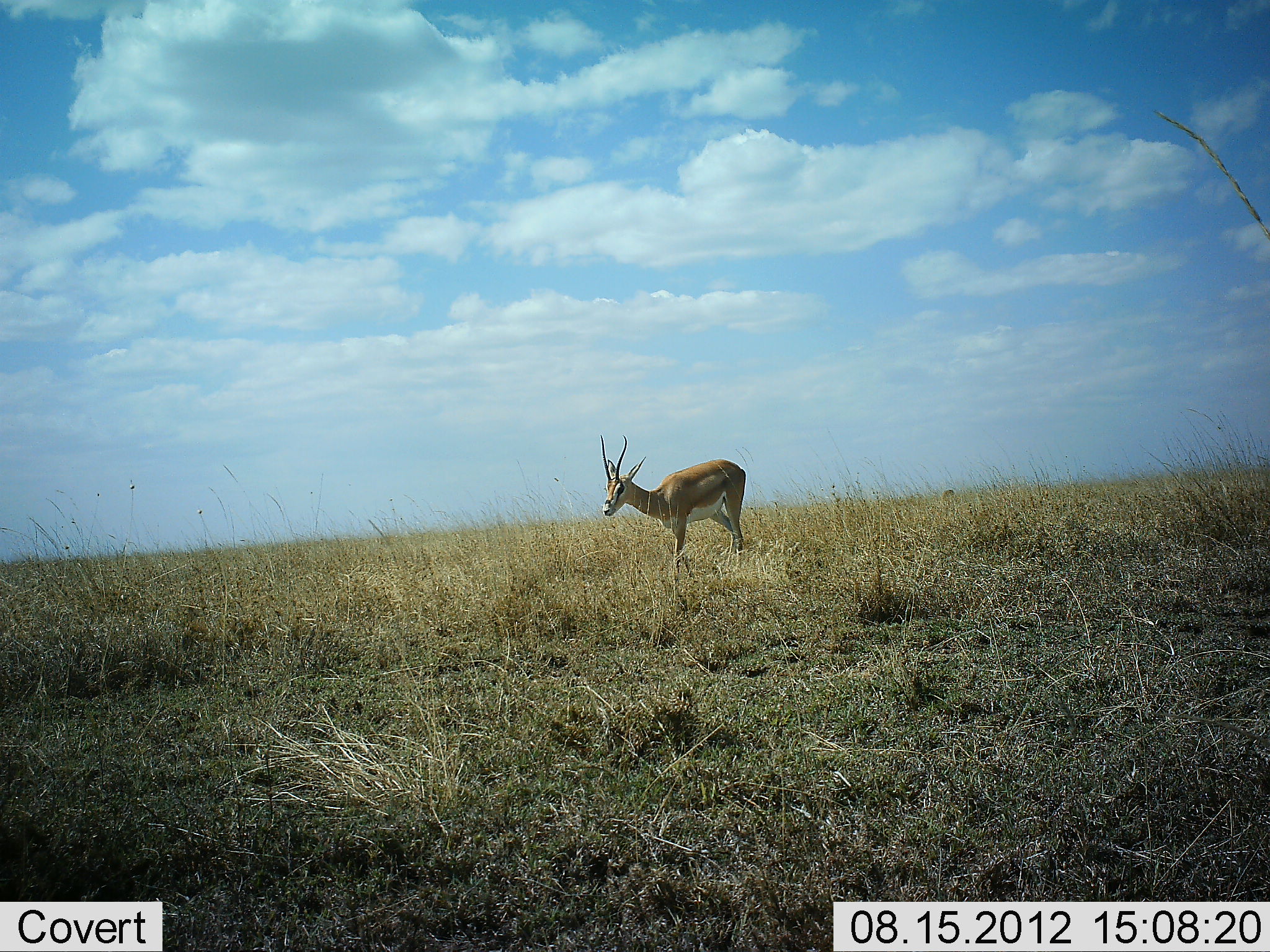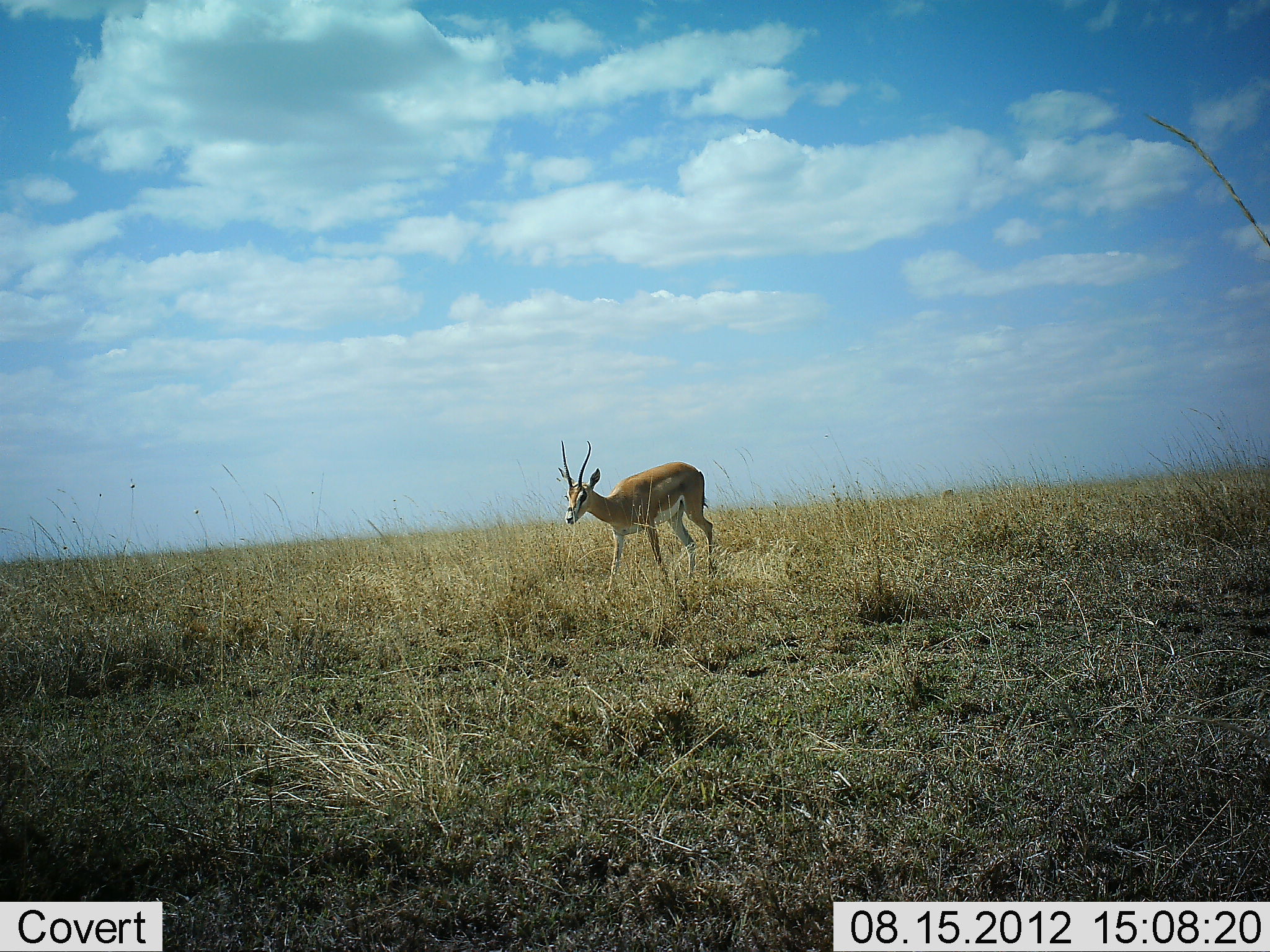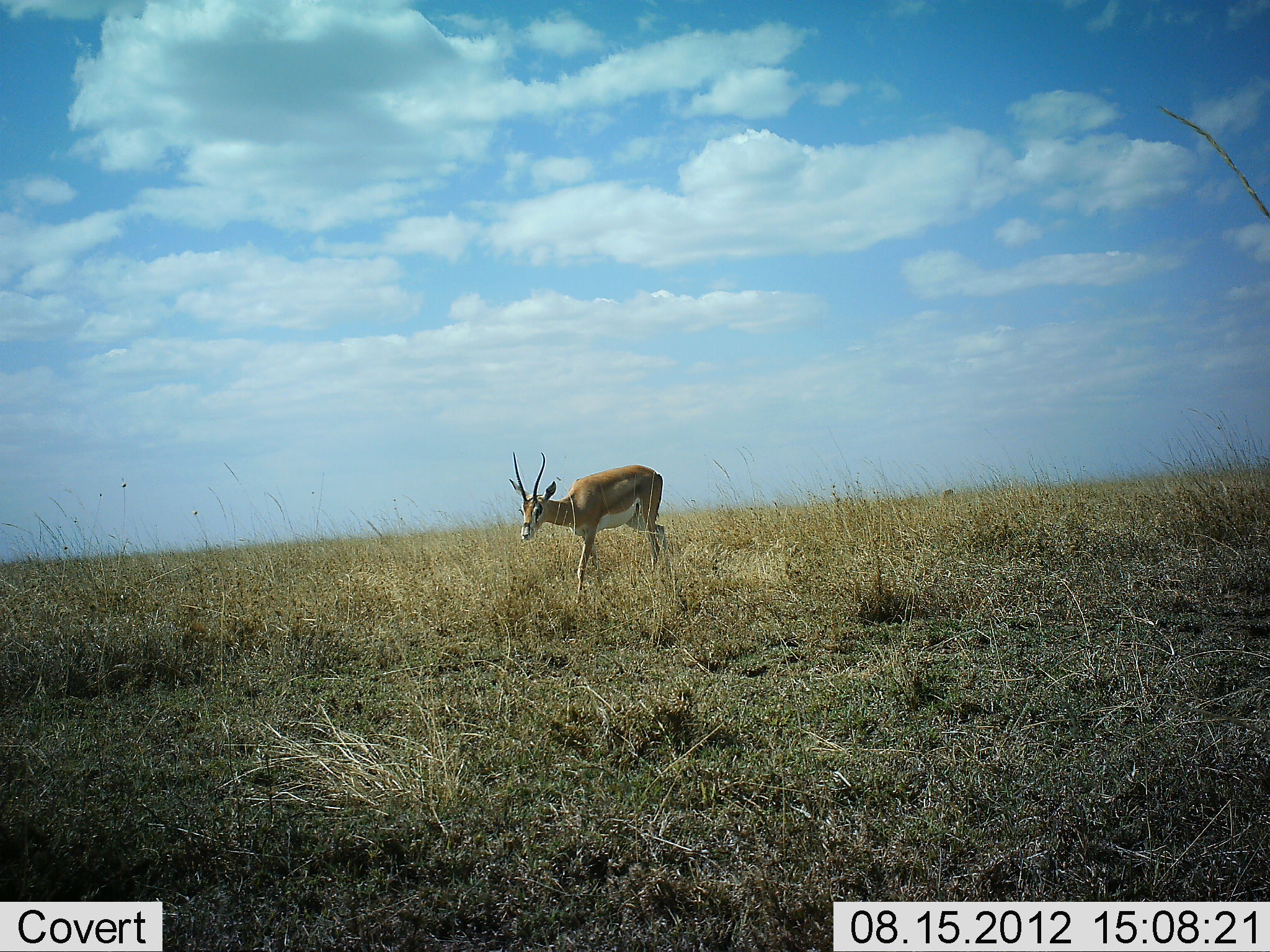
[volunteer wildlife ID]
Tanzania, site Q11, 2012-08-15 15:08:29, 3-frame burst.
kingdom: Animalia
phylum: Chordata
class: Mammalia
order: Artiodactyla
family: Bovidae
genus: Nanger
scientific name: Nanger granti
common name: grant's gazelle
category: gazellegrants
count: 1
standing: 10%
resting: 0%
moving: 100%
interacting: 0%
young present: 0%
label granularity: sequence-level